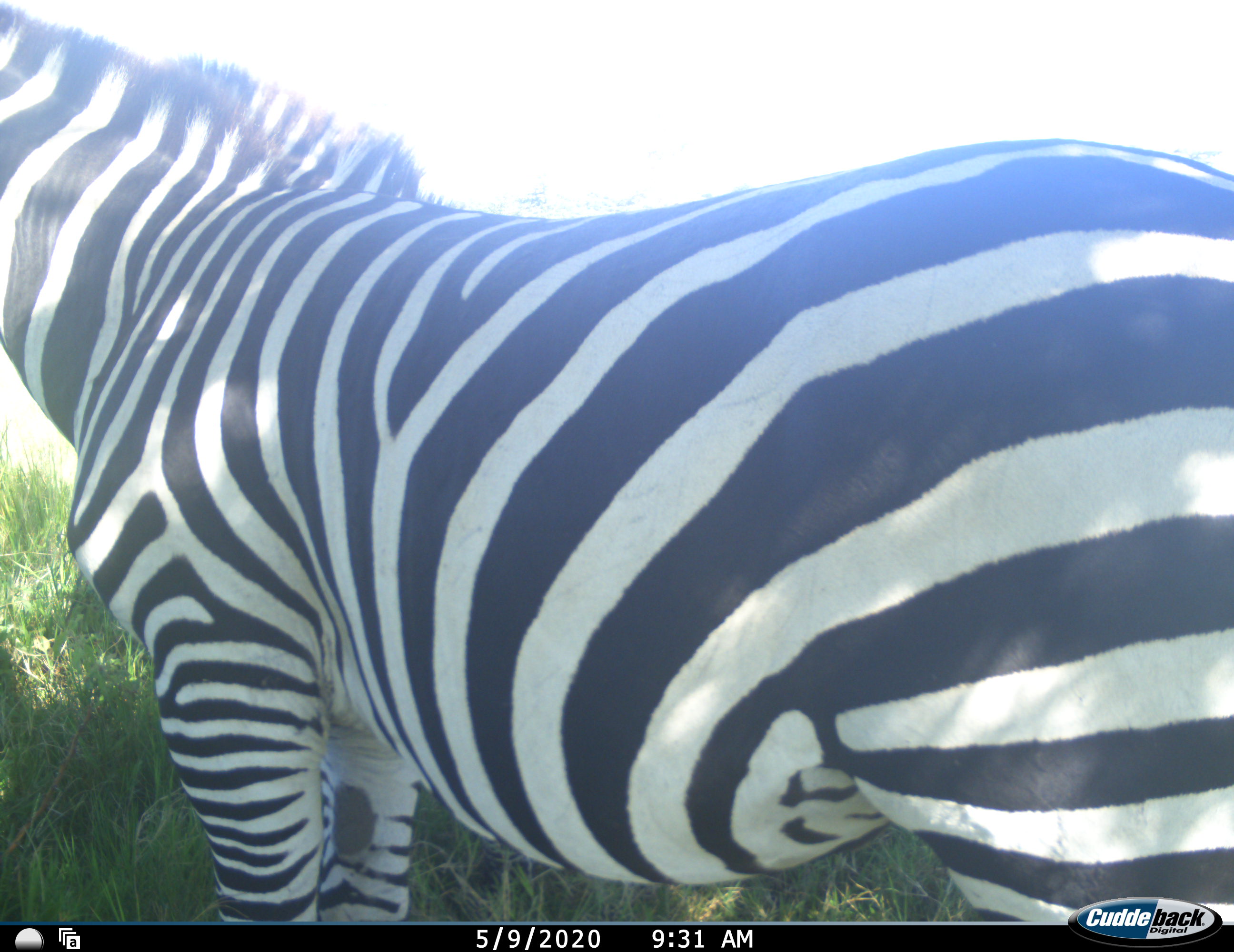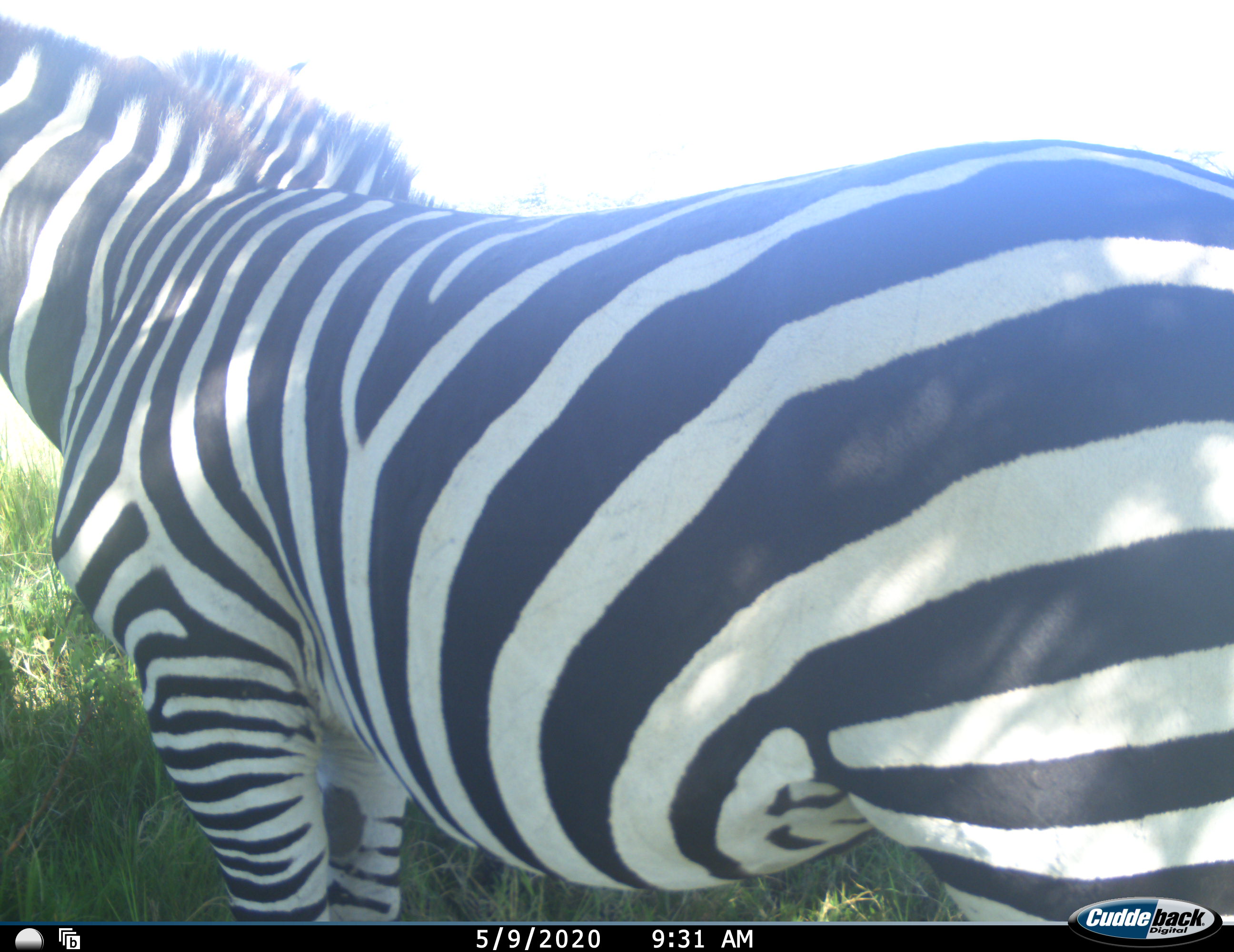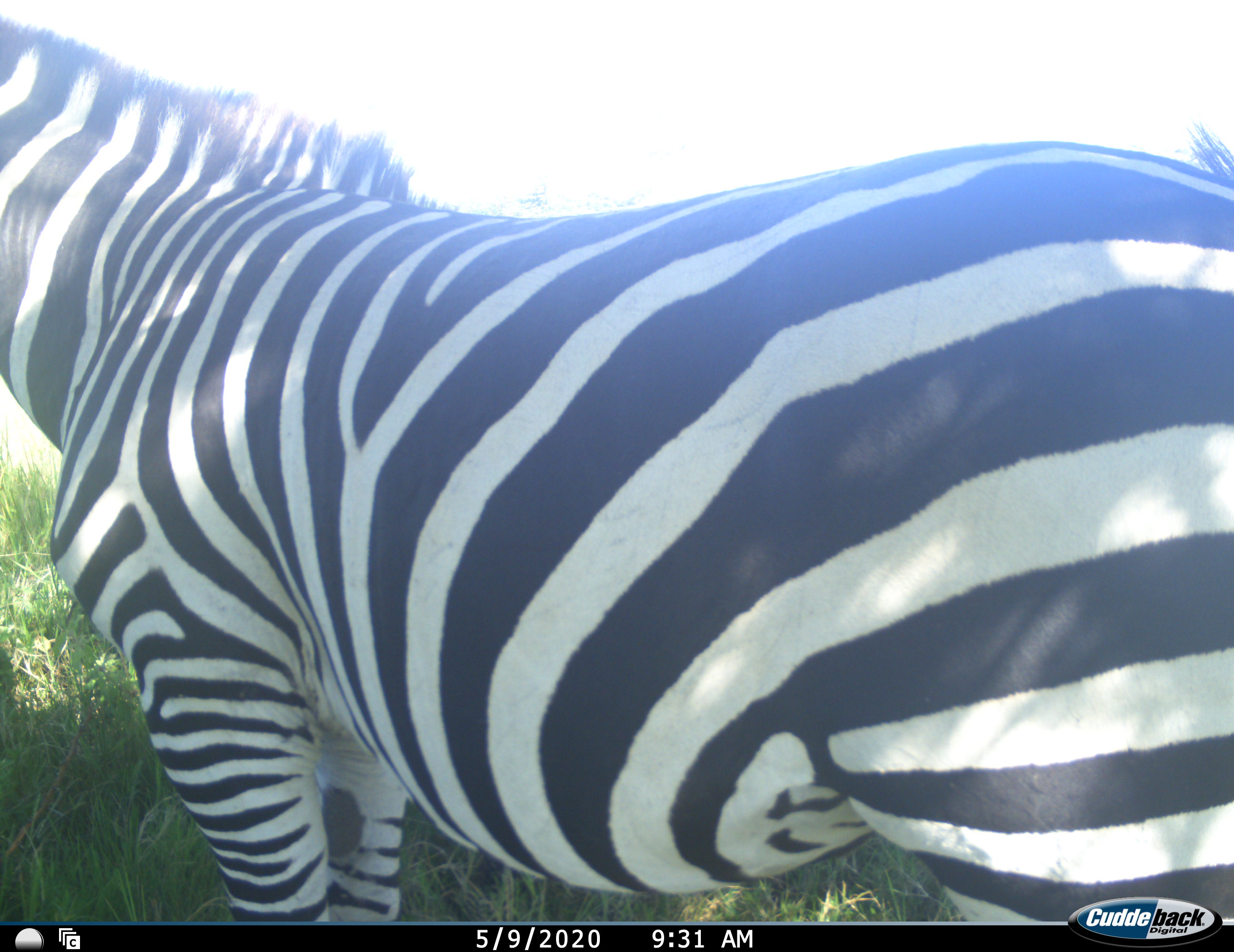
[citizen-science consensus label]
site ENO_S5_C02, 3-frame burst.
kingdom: Animalia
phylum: Chordata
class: Mammalia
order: Perissodactyla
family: Equidae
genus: Equus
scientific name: Equus quagga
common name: plains zebra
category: zebraplains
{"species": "zebraplains (plains zebra) (Equus quagga)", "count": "2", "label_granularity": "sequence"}